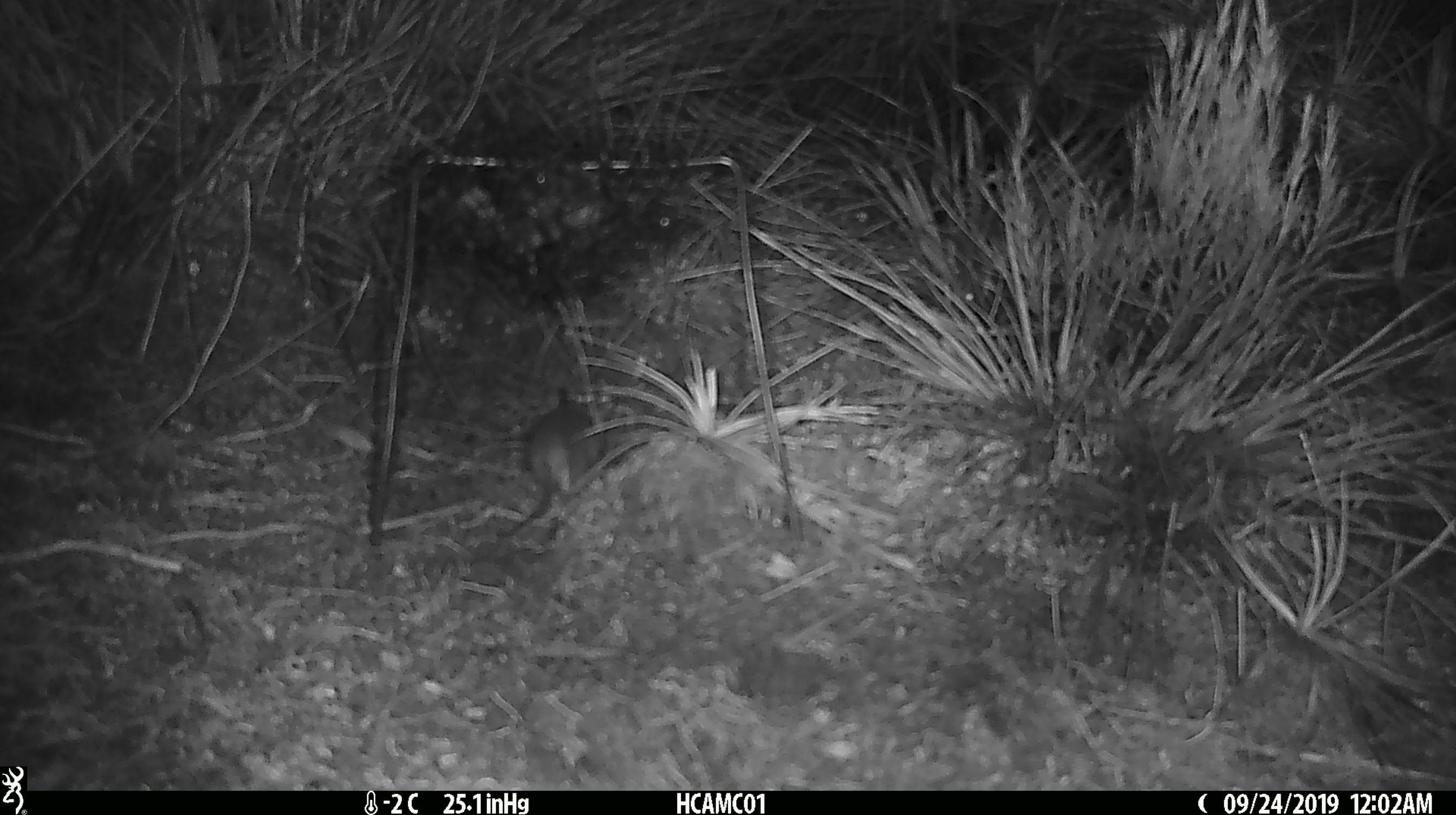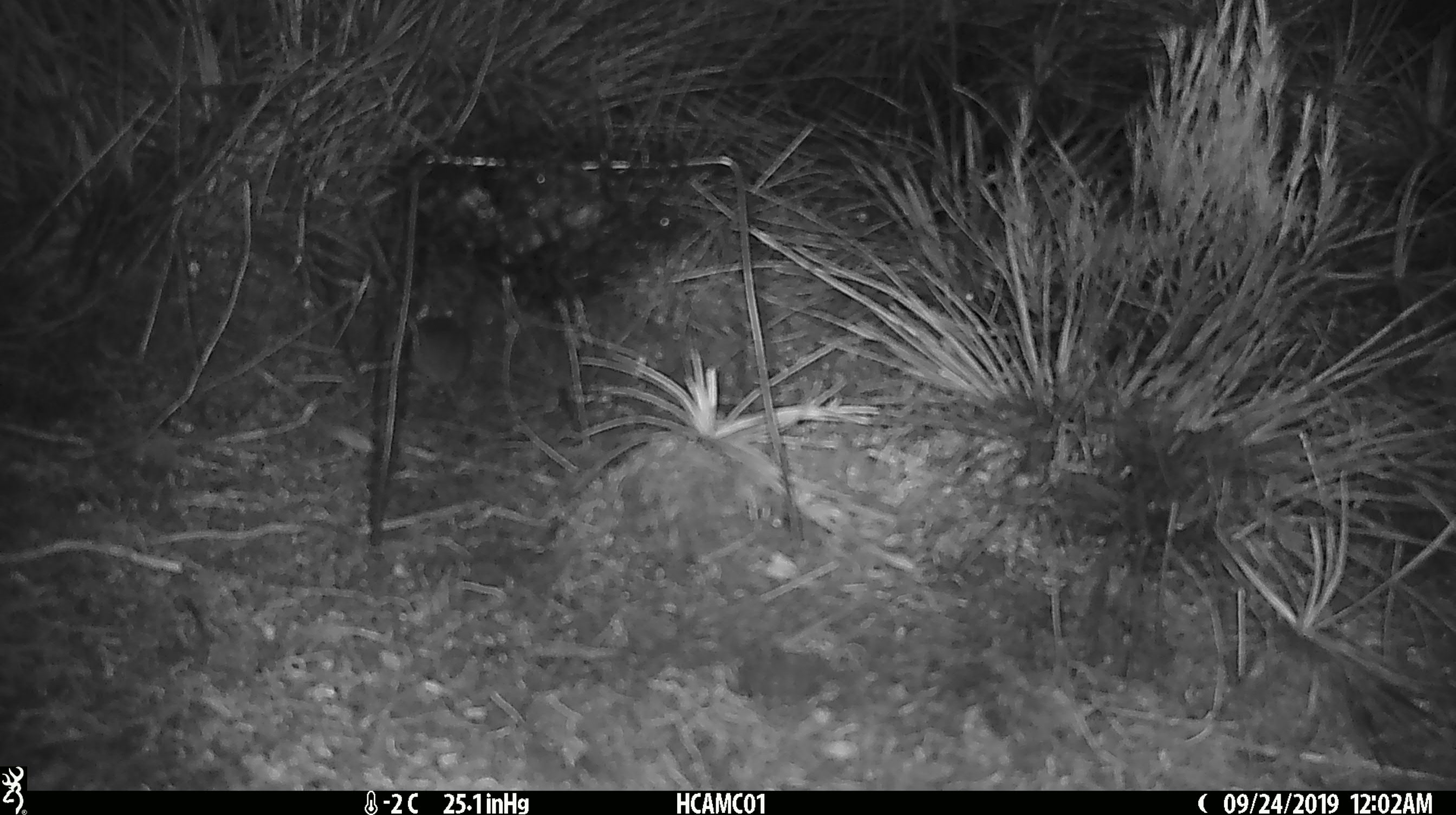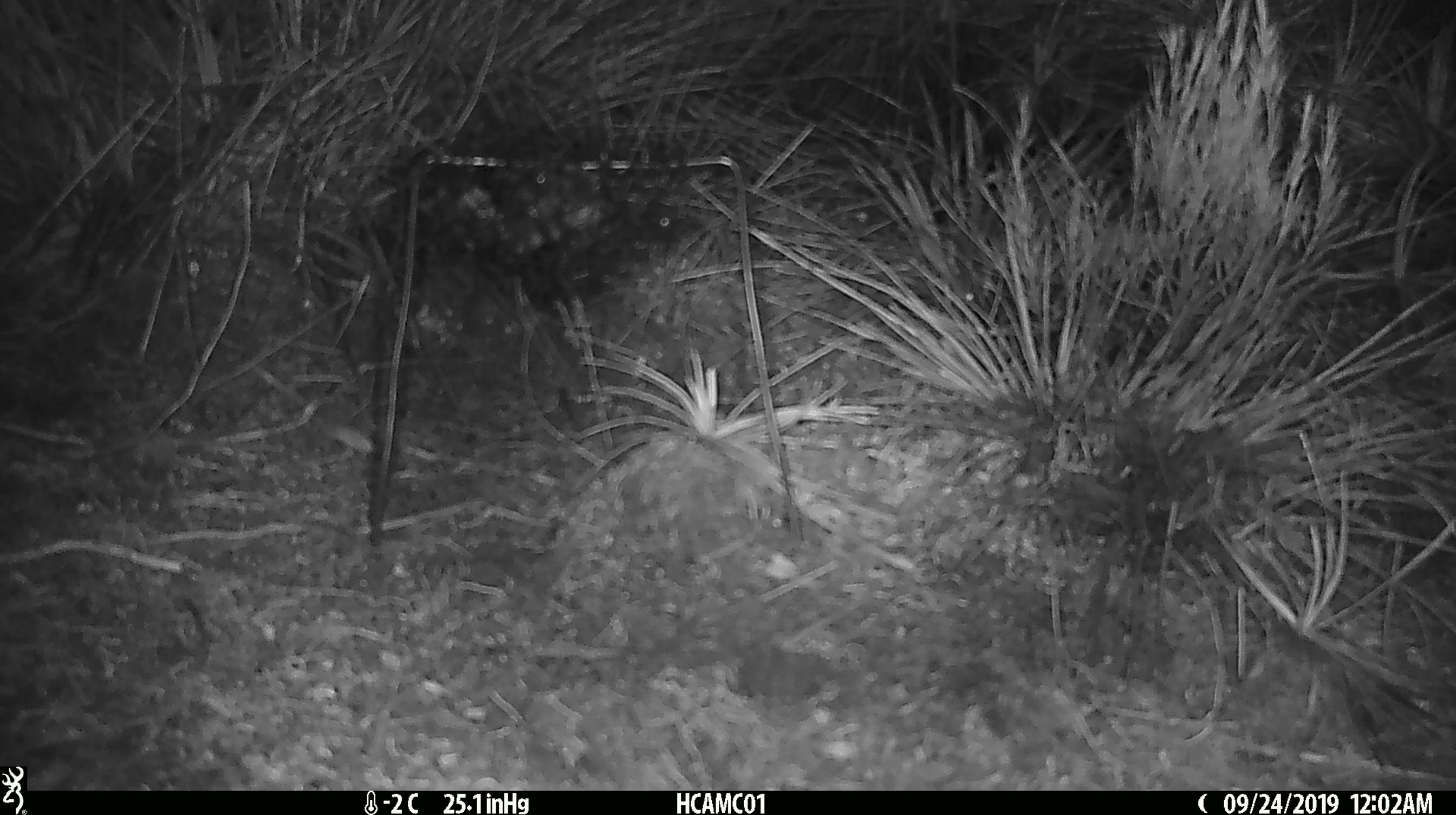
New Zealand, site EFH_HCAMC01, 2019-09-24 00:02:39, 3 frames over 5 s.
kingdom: Animalia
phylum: Chordata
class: Mammalia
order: Rodentia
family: Muridae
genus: Mus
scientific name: Mus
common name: mouse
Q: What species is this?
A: Mouse (Mus).